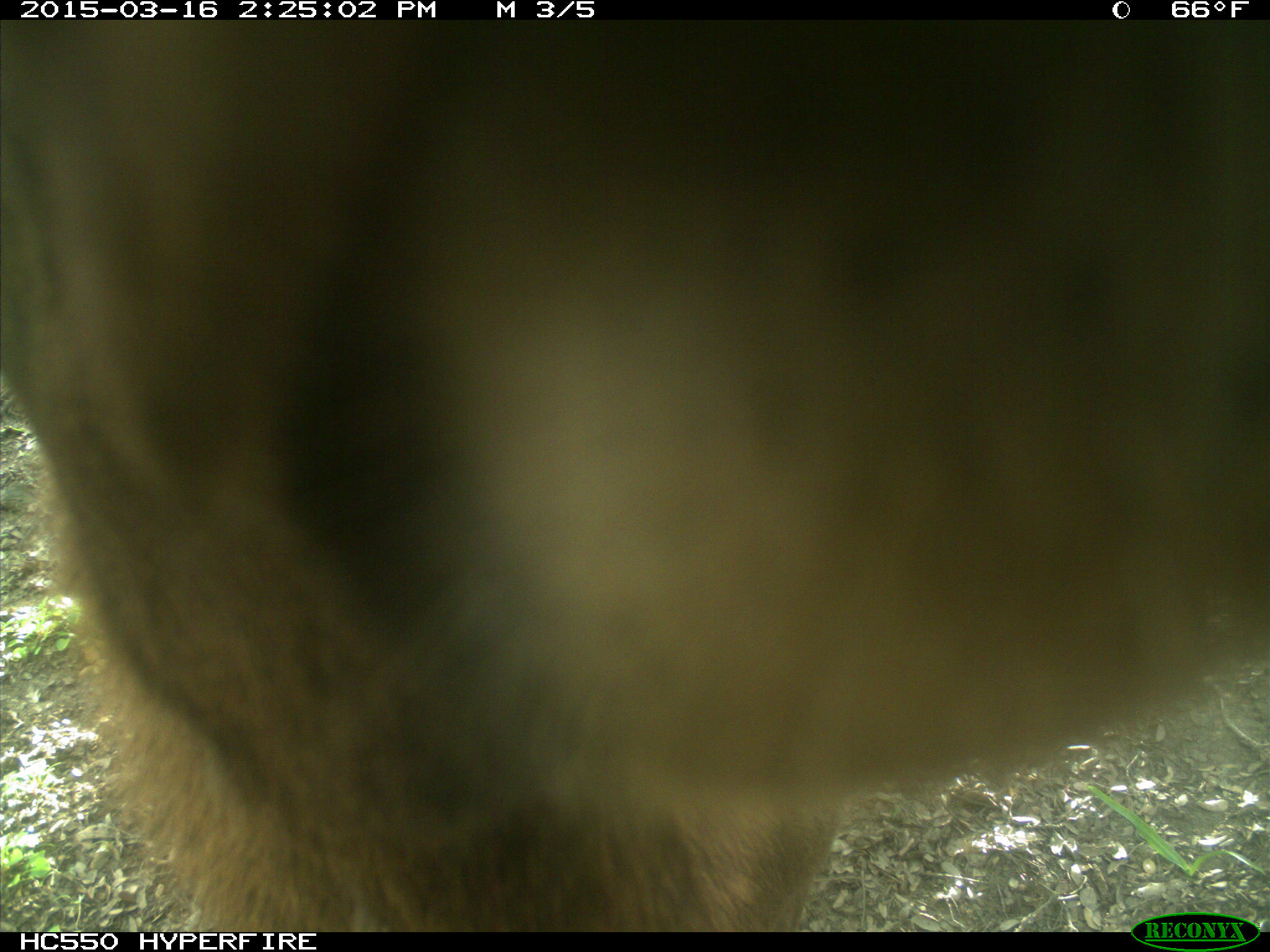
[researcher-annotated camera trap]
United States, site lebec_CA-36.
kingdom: Animalia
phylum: Chordata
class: Mammalia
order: Artiodactyla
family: Cervidae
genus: Cervus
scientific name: Cervus canadensis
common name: elk